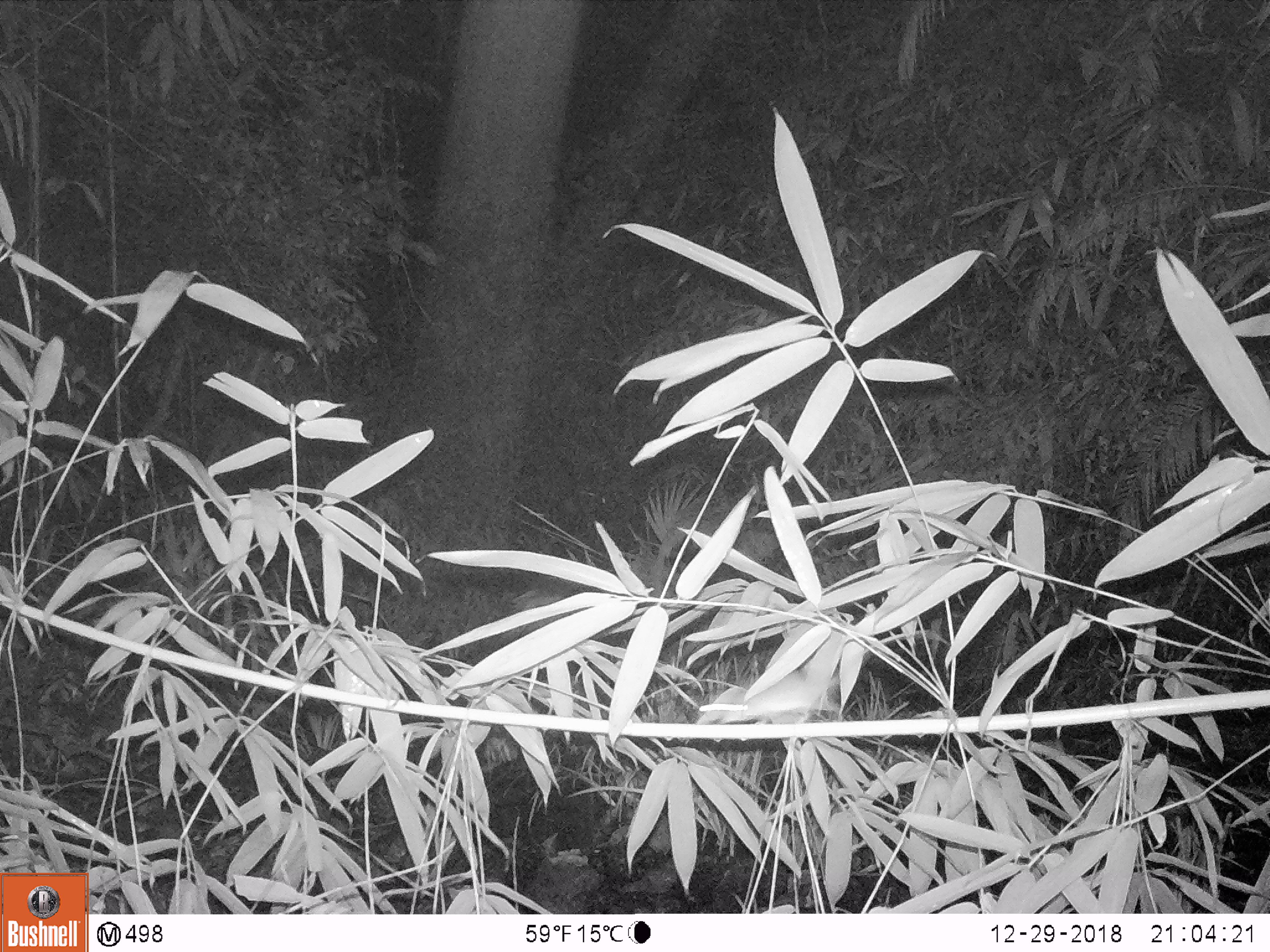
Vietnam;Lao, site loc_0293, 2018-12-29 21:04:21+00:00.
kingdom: Animalia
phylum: Chordata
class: Mammalia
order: Rodentia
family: Muridae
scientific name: Muridae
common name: old-world mice and rats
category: unidentified murid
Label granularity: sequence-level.